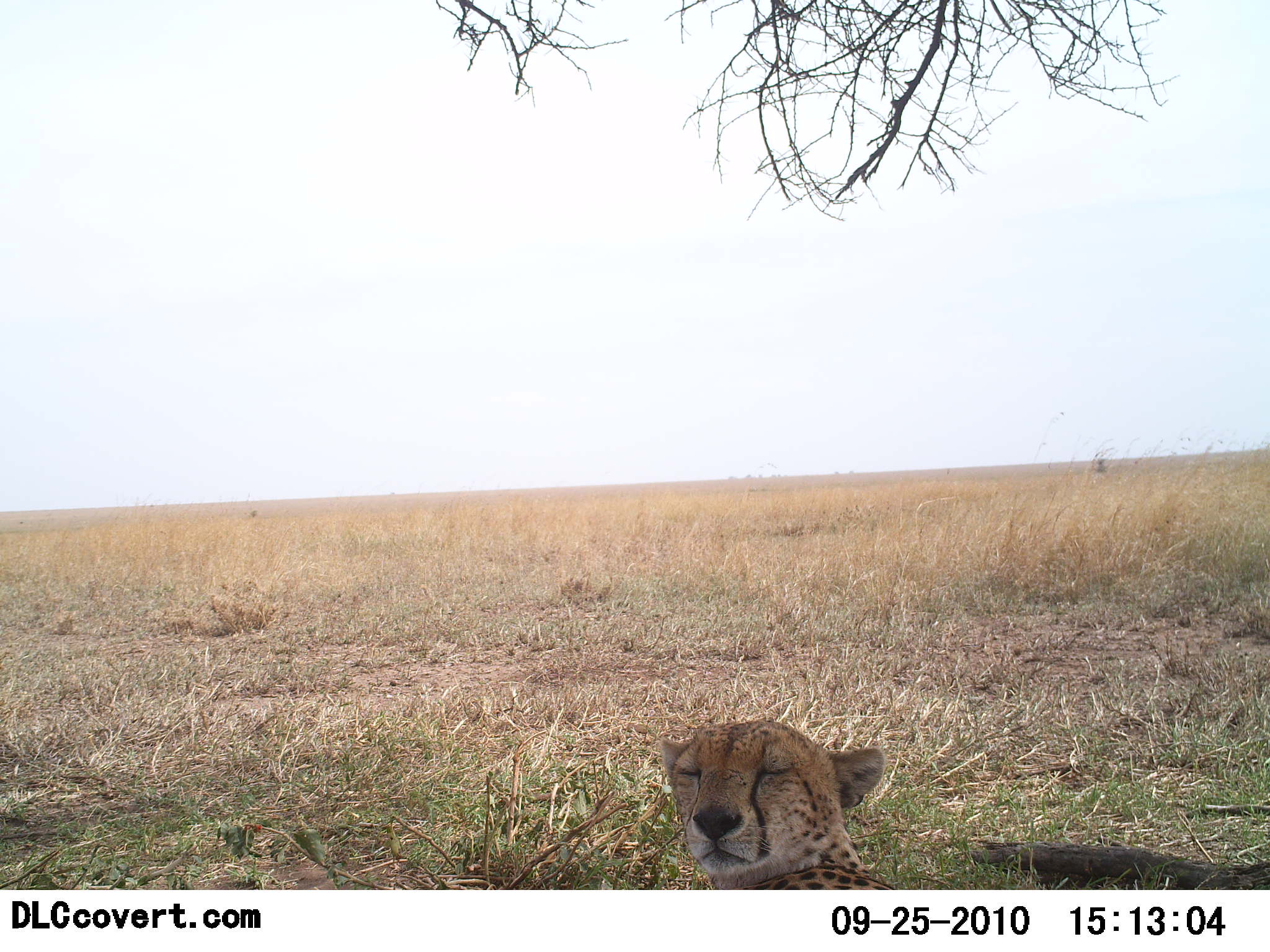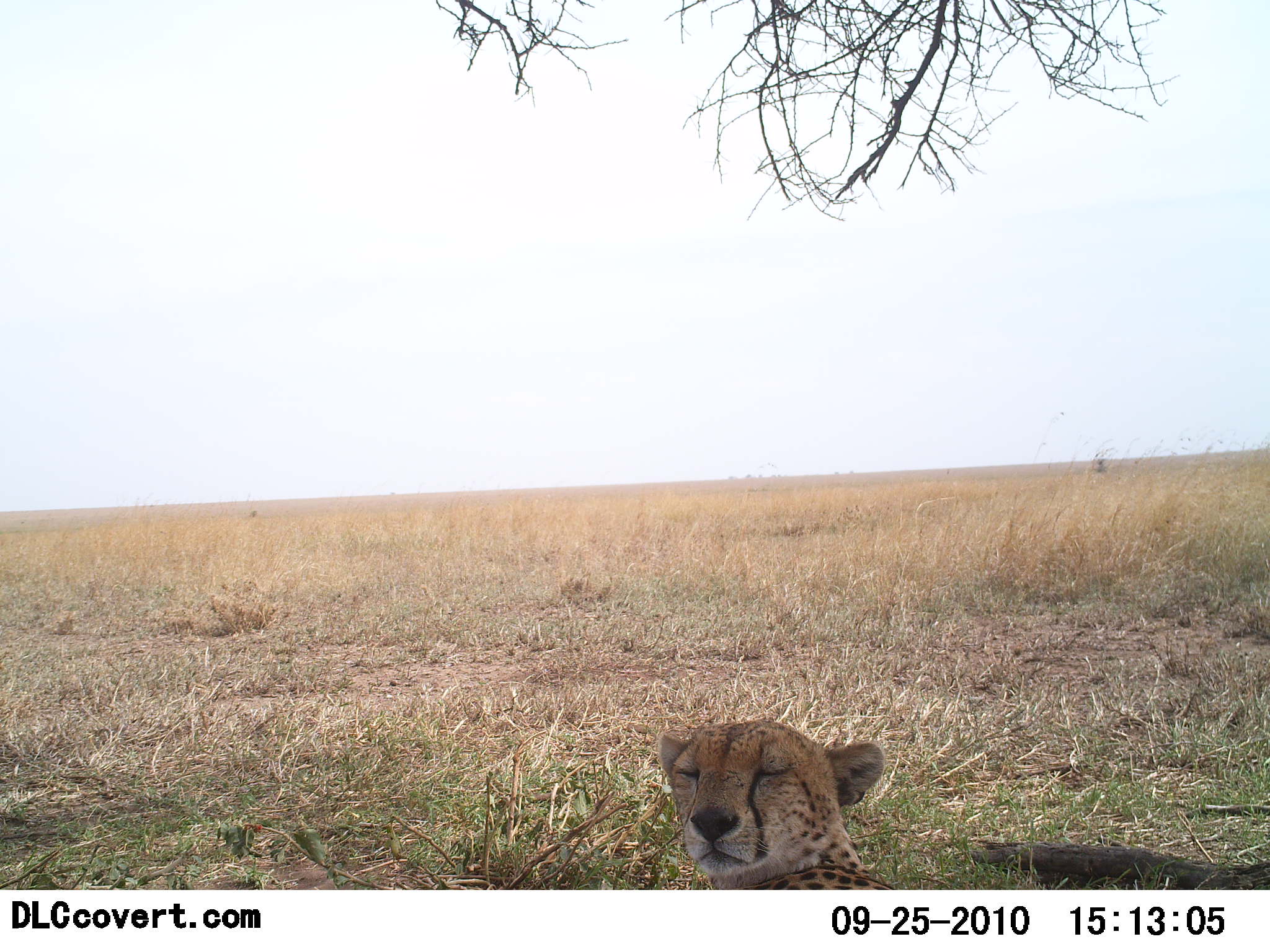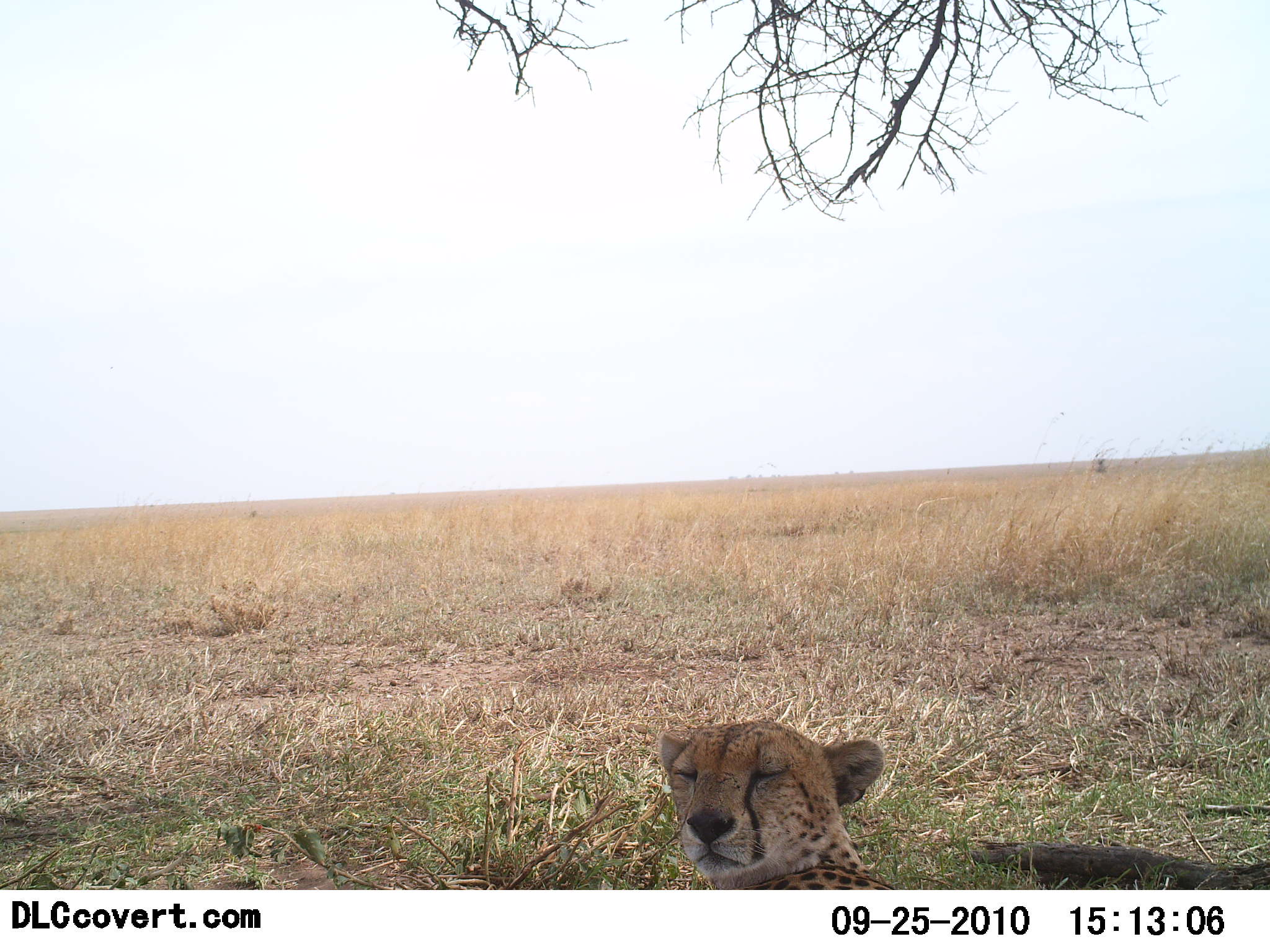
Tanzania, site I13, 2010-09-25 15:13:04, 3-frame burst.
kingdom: Animalia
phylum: Chordata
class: Mammalia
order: Carnivora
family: Felidae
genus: Acinonyx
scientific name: Acinonyx jubatus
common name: cheetah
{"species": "cheetah (Acinonyx jubatus)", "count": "1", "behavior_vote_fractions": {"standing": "0%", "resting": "100%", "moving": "0%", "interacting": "0%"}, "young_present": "0%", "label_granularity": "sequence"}